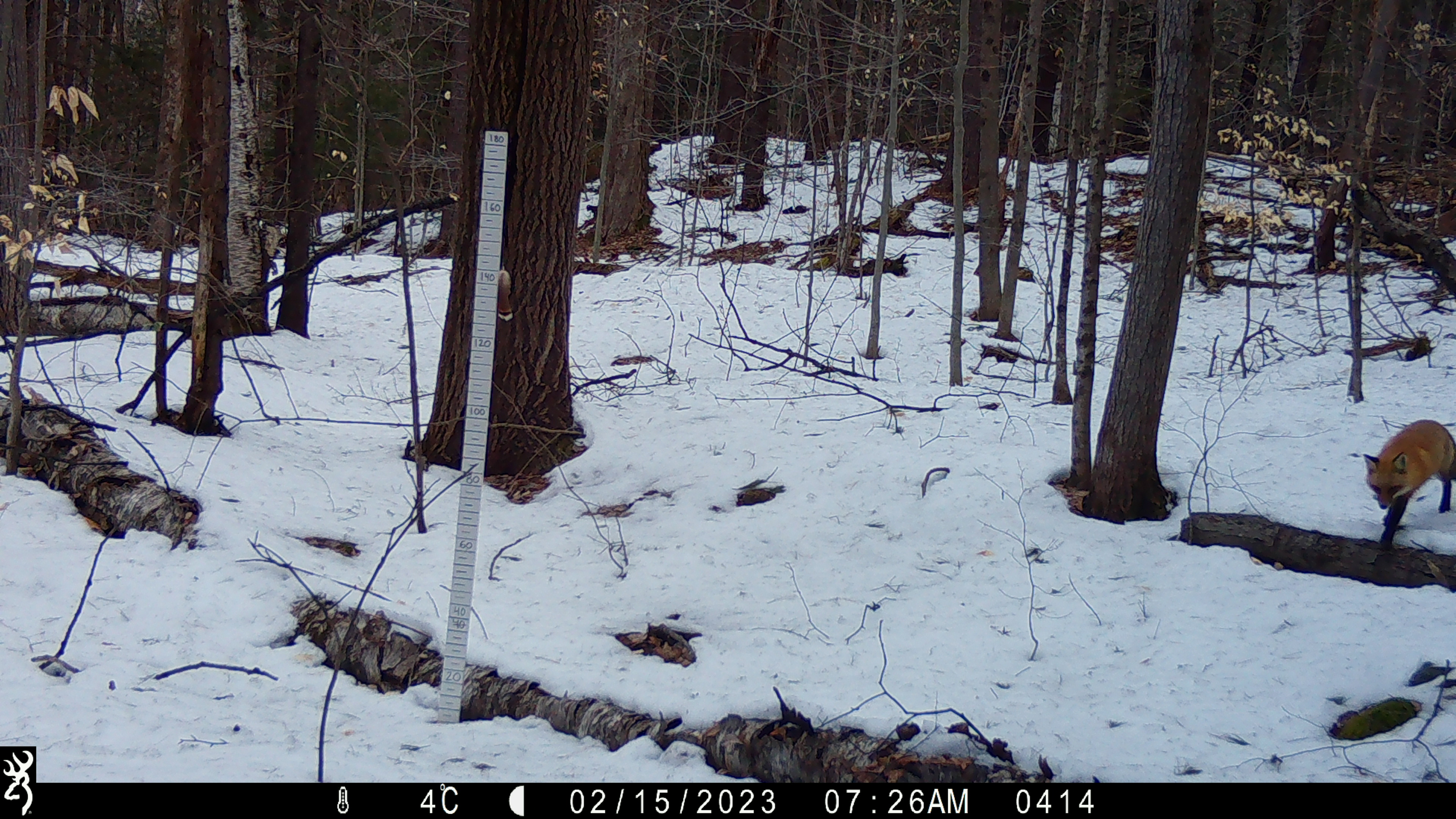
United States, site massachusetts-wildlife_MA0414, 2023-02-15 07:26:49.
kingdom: Animalia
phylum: Chordata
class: Mammalia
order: Carnivora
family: Canidae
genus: Vulpes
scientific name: Vulpes vulpes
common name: red fox